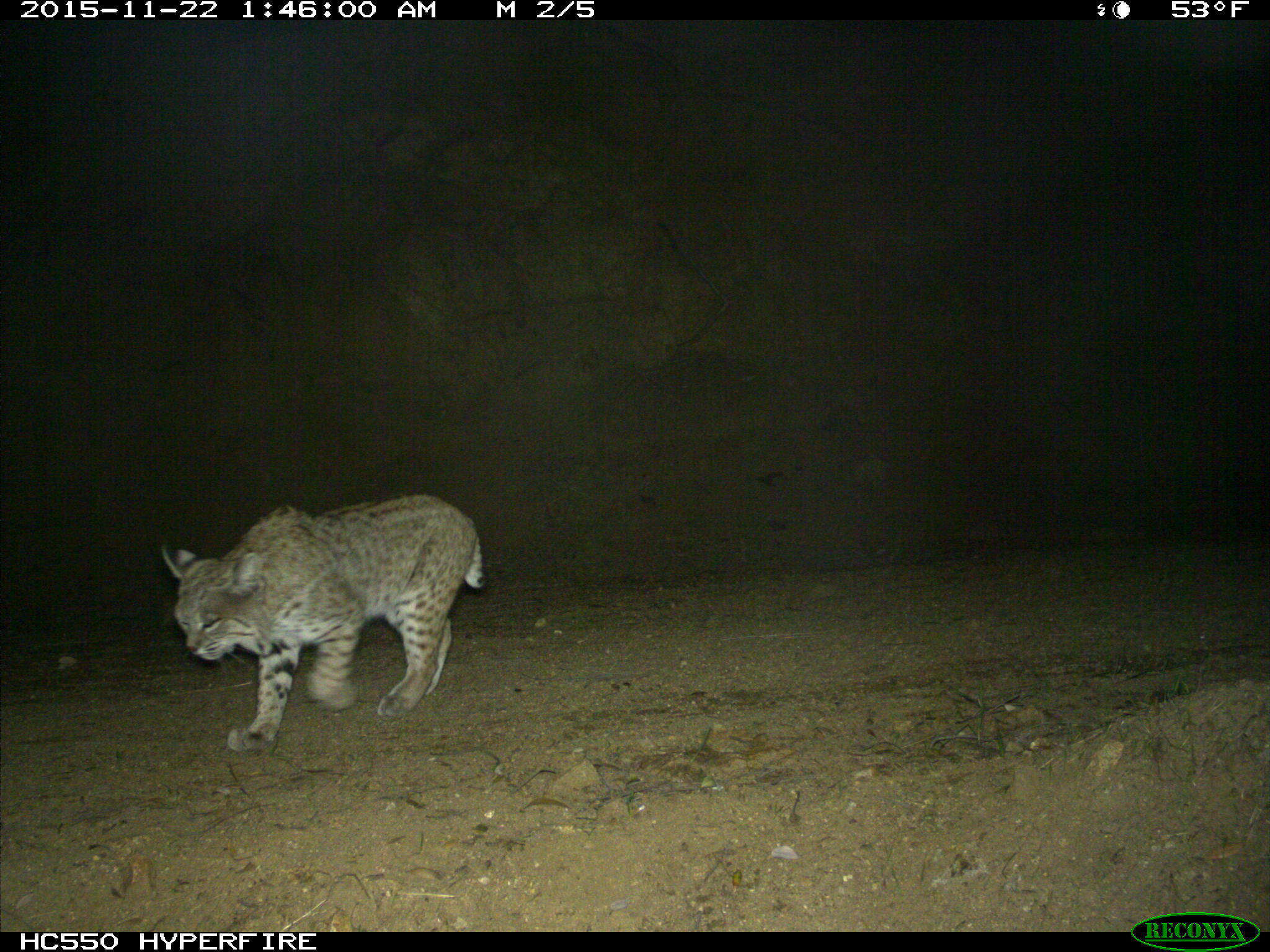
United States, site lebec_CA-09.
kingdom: Animalia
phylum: Chordata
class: Mammalia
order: Carnivora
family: Felidae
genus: Lynx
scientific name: Lynx rufus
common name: bobcat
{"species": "Lynx rufus (bobcat)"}